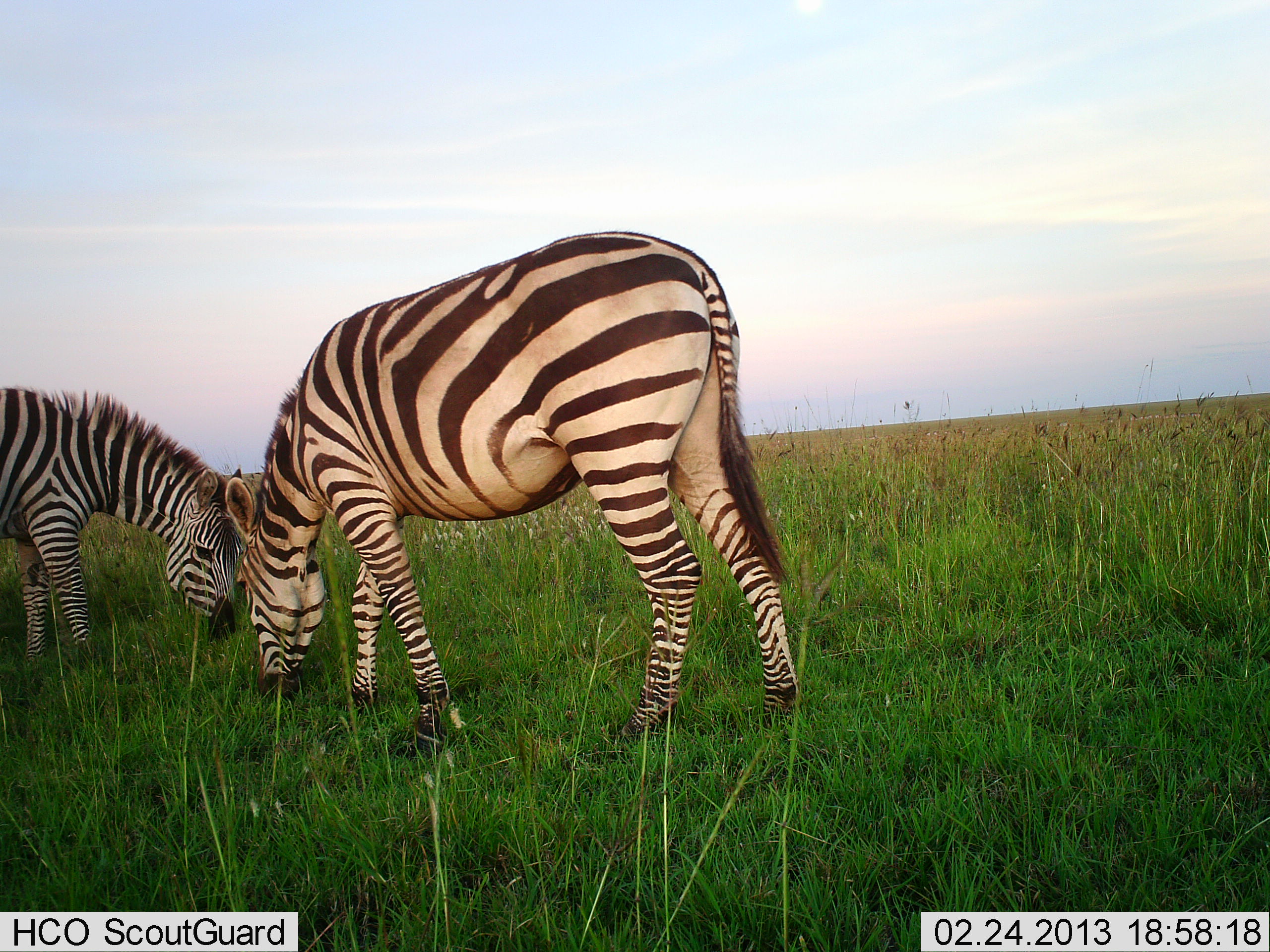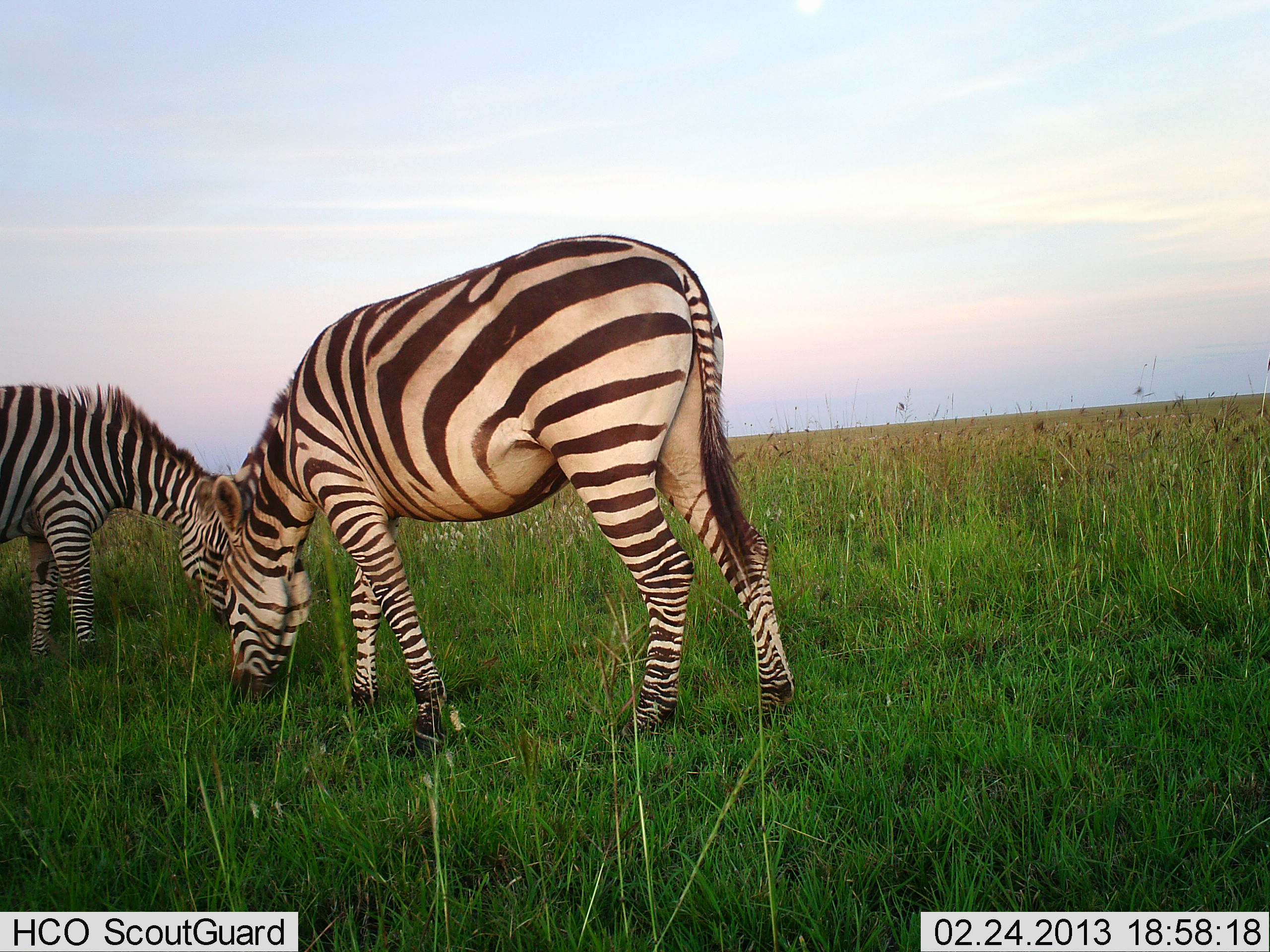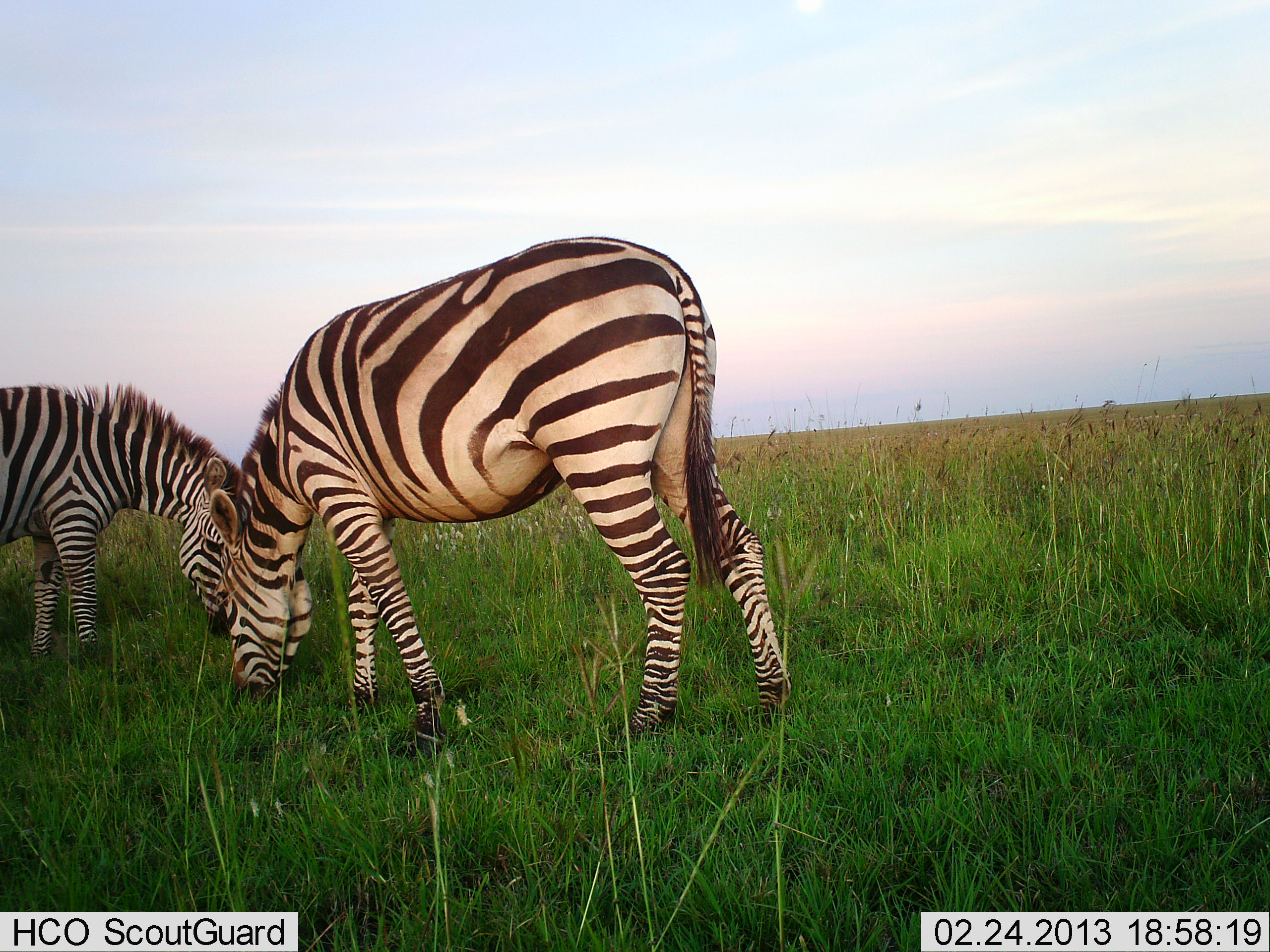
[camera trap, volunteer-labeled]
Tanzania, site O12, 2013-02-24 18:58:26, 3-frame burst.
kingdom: Animalia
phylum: Chordata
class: Mammalia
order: Perissodactyla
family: Equidae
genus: Equus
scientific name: Equus quagga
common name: plains zebra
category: zebra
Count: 2.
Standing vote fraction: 16%.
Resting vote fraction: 0%.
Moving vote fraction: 8%.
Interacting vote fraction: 4%.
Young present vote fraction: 0%.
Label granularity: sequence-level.